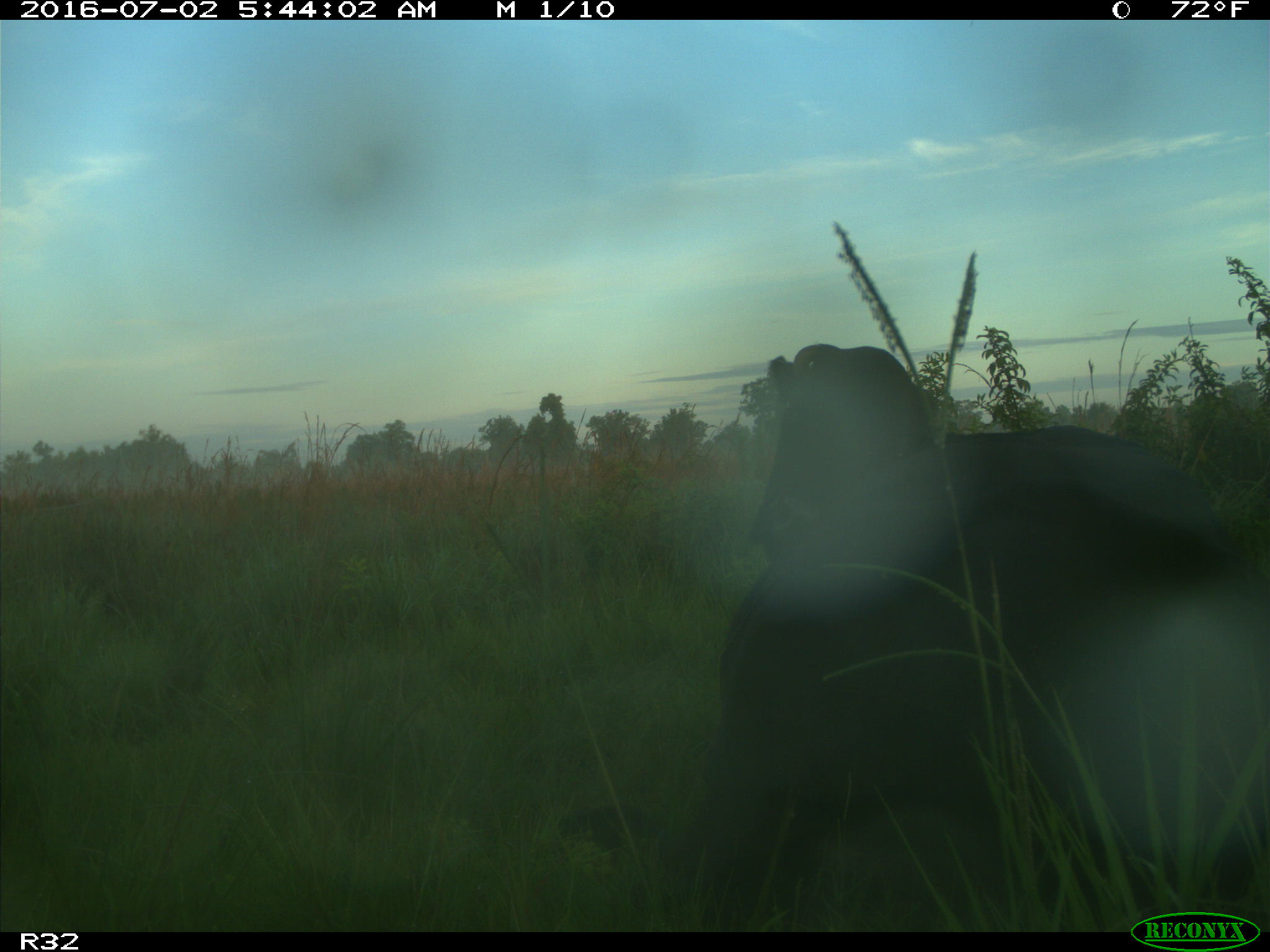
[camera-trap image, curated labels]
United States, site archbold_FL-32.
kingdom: Animalia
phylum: Chordata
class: Mammalia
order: Artiodactyla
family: Bovidae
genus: Bos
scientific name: Bos taurus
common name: domestic cow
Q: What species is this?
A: Bos taurus (domestic cow).